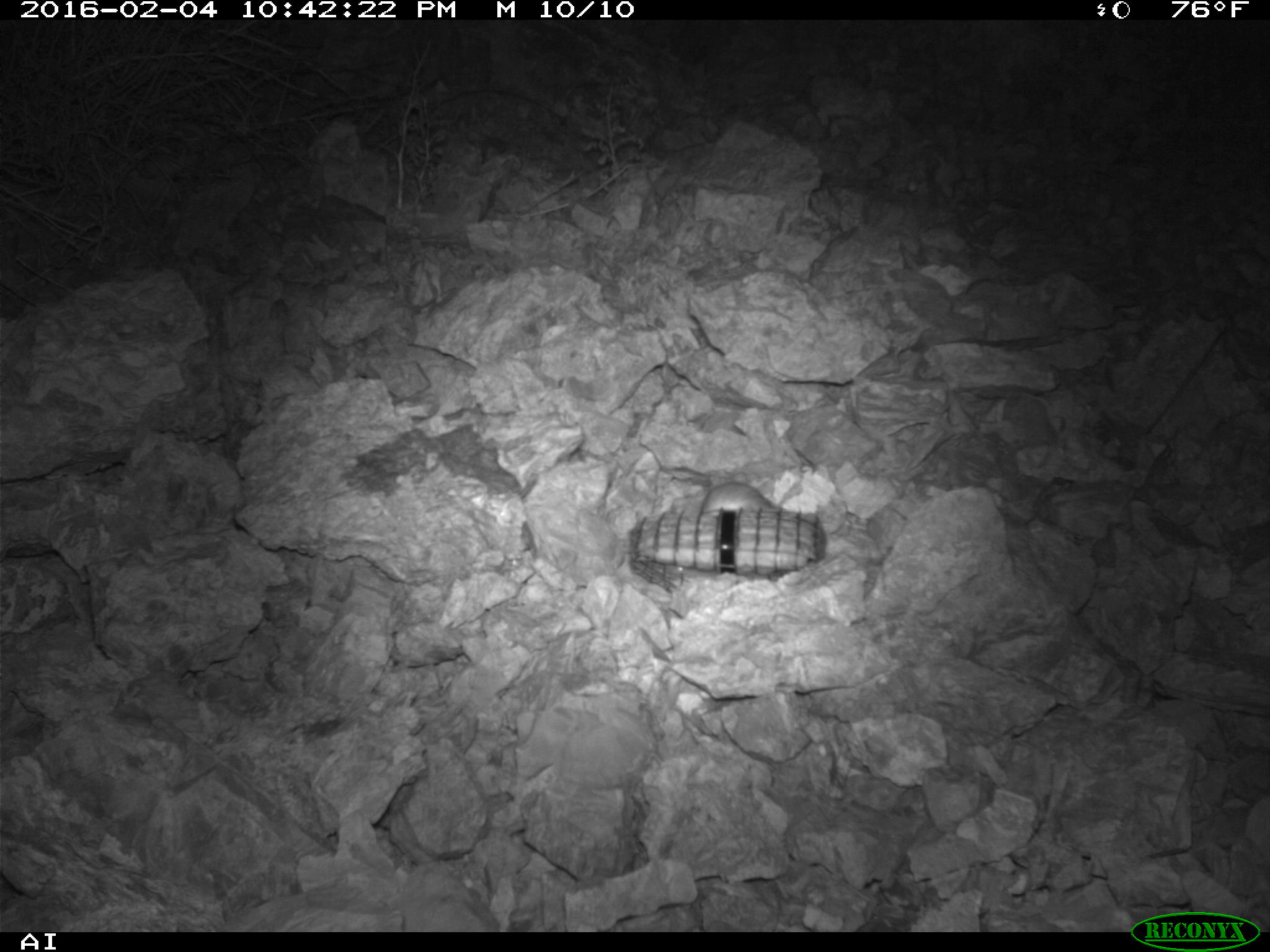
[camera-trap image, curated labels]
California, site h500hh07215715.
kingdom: Animalia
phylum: Chordata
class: Mammalia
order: Rodentia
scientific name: Rodentia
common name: rodent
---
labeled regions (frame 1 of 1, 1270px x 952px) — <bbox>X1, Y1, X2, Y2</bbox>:
rodent: <bbox>701, 482, 784, 511</bbox>